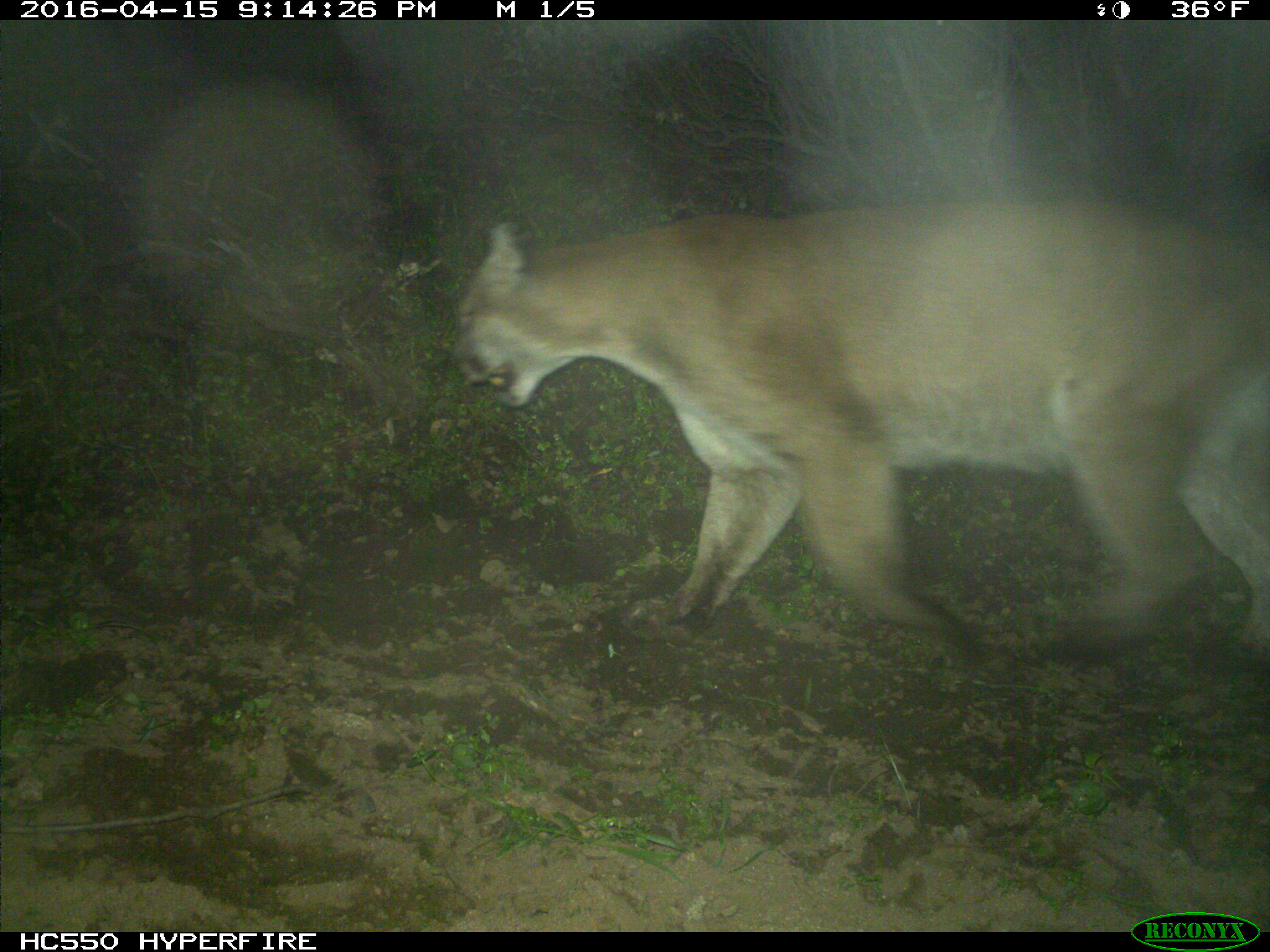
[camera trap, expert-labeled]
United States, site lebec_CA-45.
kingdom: Animalia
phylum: Chordata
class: Mammalia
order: Carnivora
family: Felidae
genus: Puma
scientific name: Puma concolor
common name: mountain lion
Puma concolor (mountain lion).